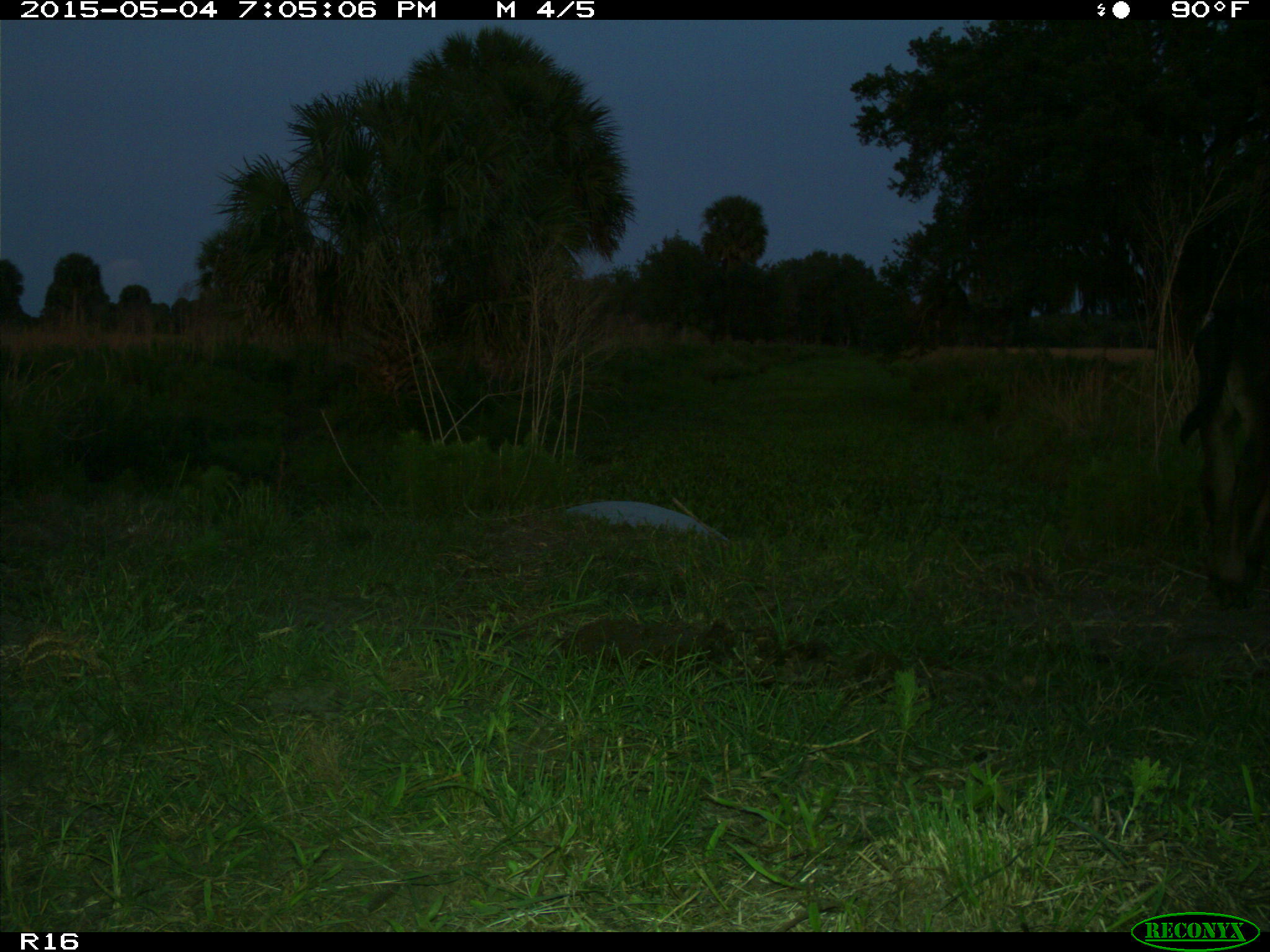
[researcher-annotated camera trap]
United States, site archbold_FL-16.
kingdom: Animalia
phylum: Chordata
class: Mammalia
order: Artiodactyla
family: Bovidae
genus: Bos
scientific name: Bos taurus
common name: domestic cow